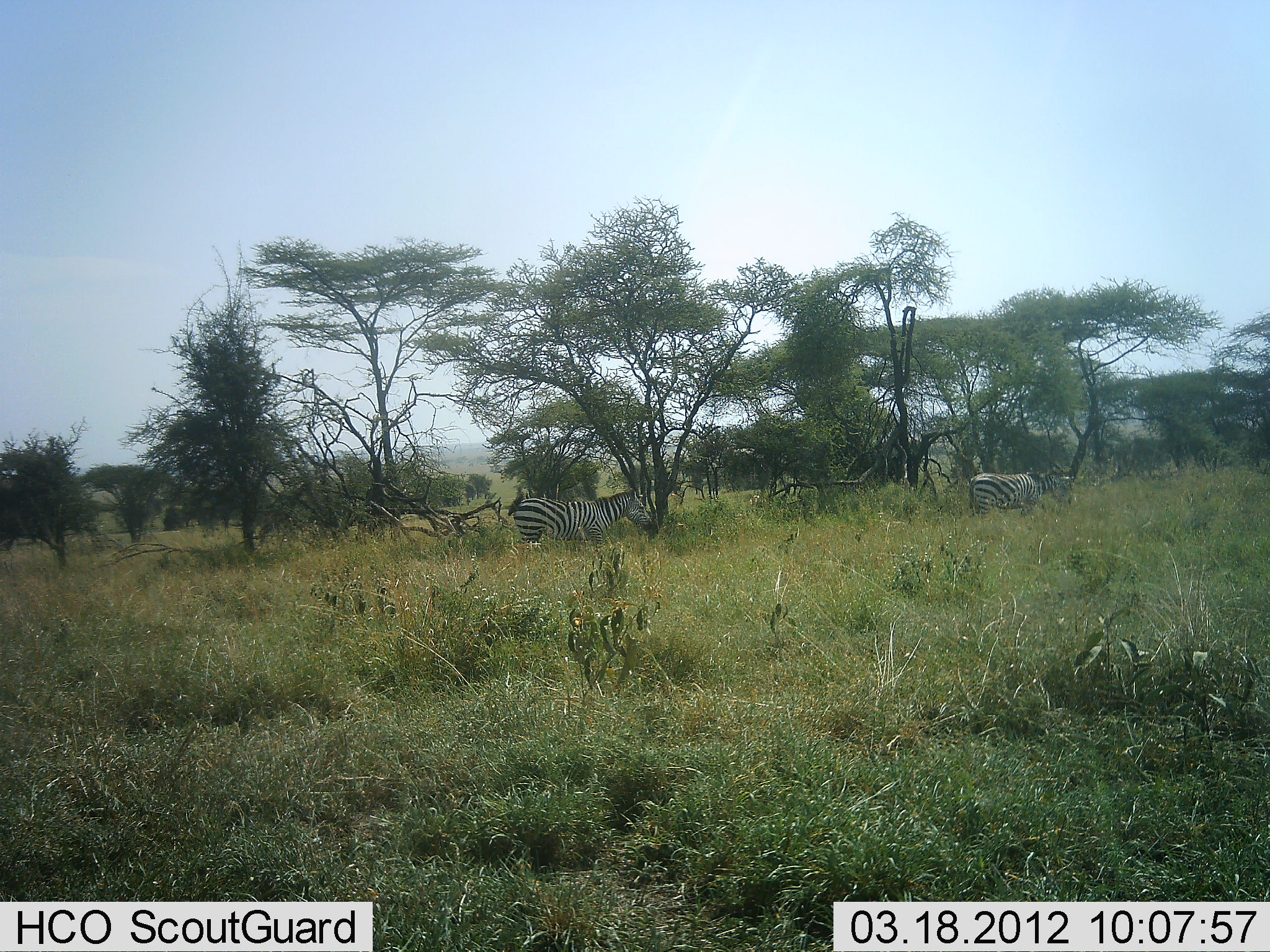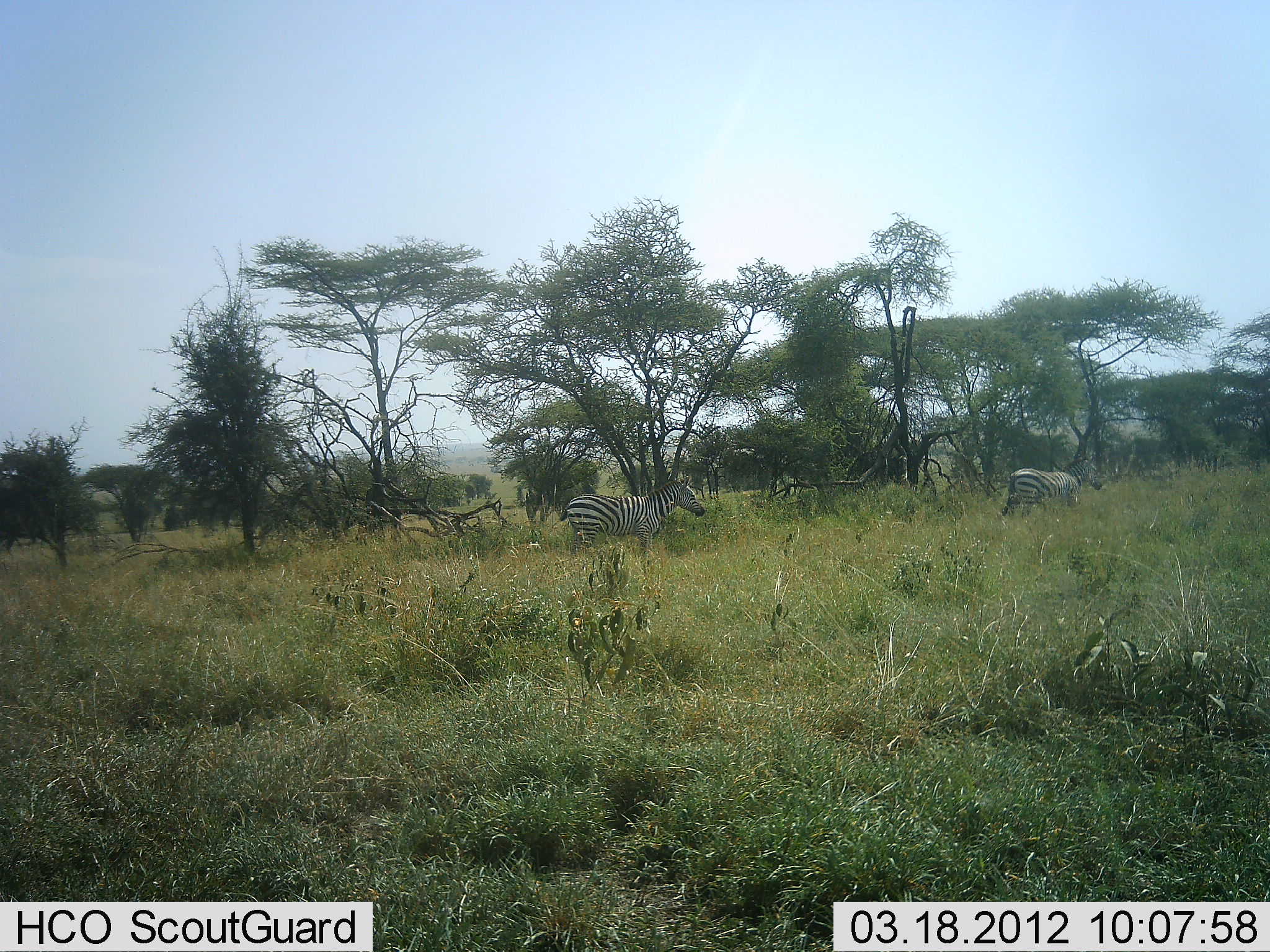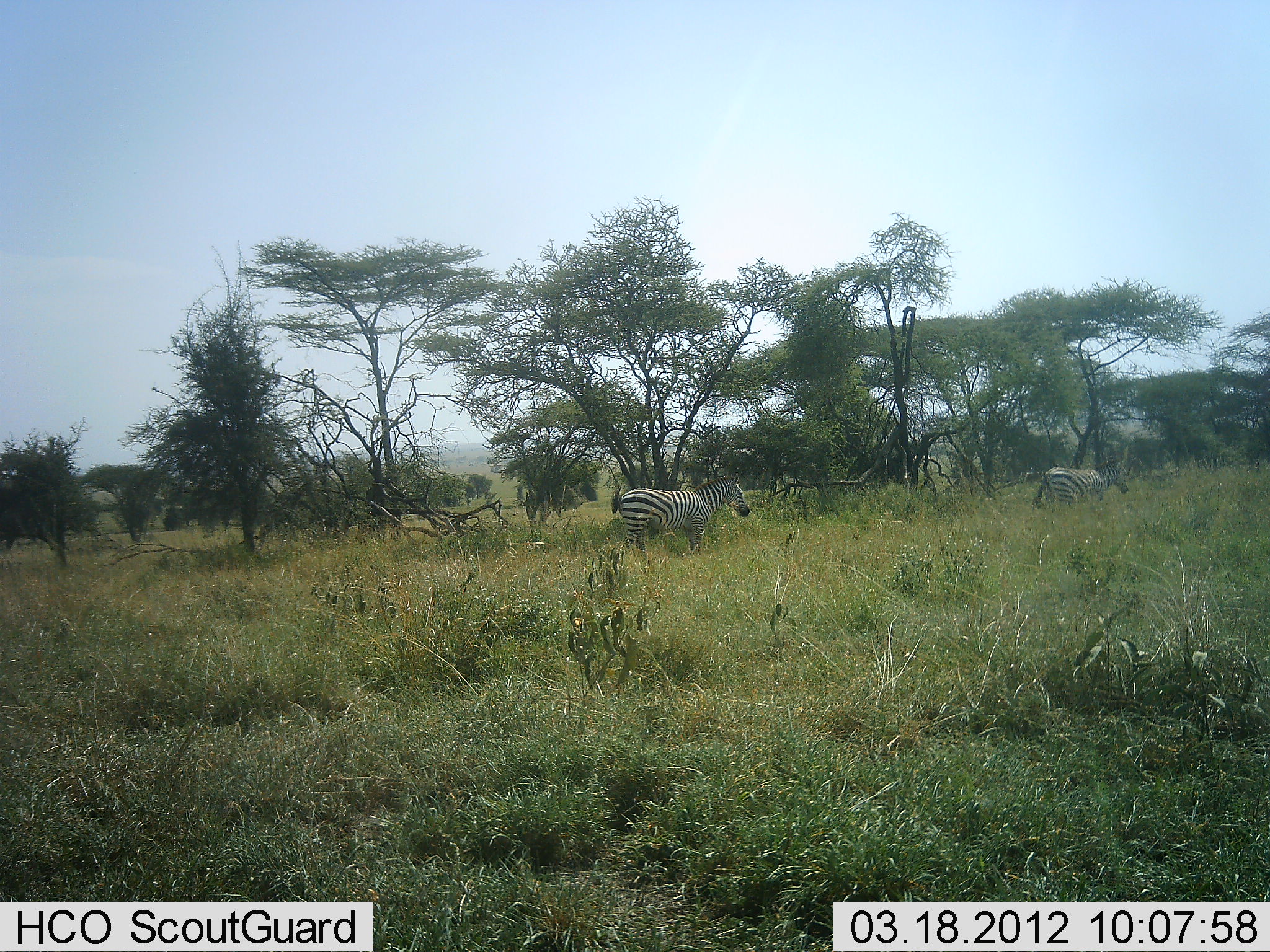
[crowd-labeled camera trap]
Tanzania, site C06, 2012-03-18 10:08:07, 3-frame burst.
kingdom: Animalia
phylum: Chordata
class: Mammalia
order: Perissodactyla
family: Equidae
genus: Equus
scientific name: Equus quagga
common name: plains zebra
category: zebra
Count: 2.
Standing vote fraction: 5%.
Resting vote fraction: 0%.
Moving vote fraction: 95%.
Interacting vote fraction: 0%.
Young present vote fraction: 0%.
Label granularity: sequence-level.